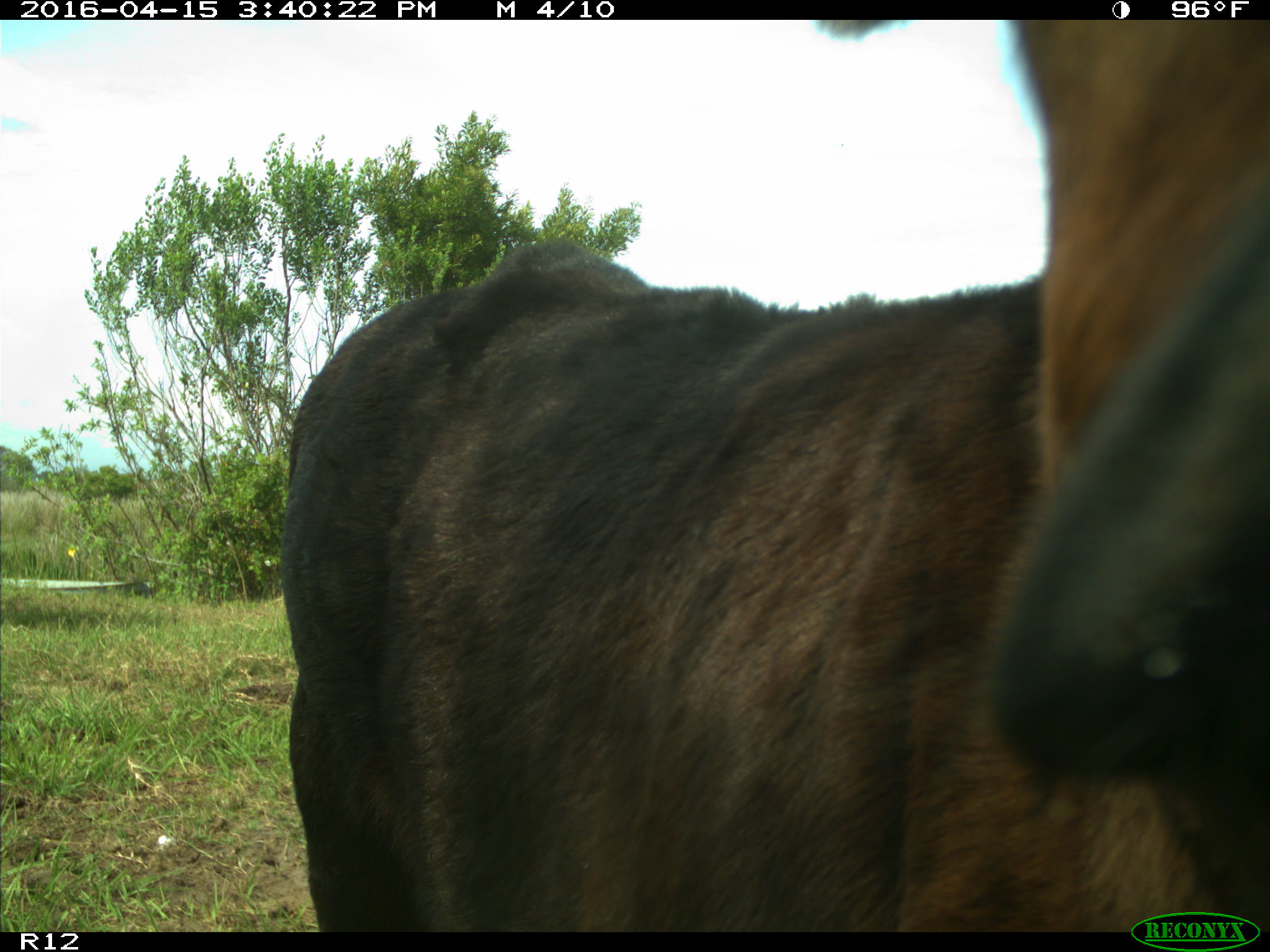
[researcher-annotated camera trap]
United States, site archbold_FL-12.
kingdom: Animalia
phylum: Chordata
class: Mammalia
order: Artiodactyla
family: Bovidae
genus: Bos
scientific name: Bos taurus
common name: domestic cow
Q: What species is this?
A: Bos taurus (domestic cow).